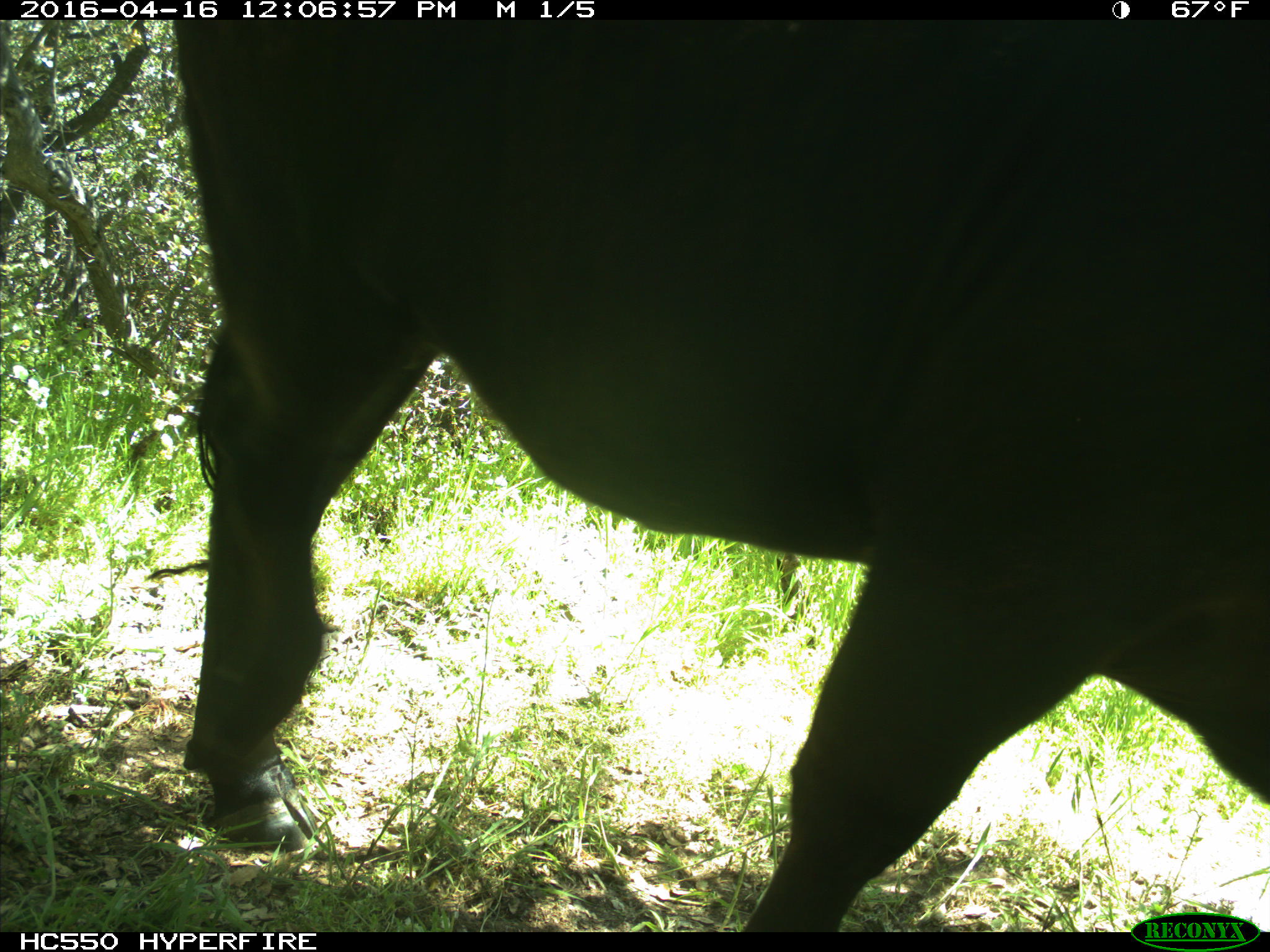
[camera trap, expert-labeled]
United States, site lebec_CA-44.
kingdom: Animalia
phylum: Chordata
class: Mammalia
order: Artiodactyla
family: Bovidae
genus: Bos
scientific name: Bos taurus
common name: domestic cow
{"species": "Bos taurus (domestic cow)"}